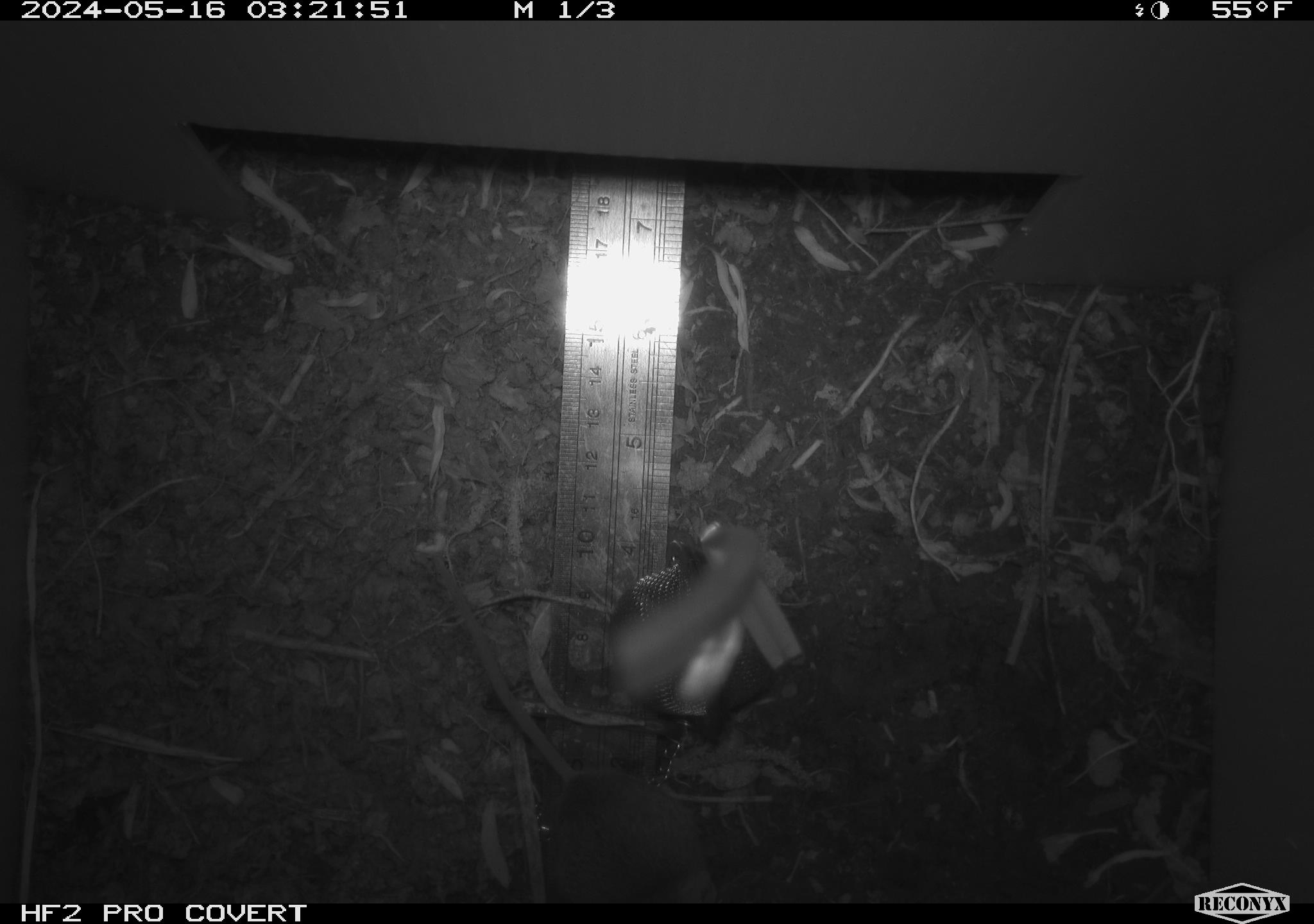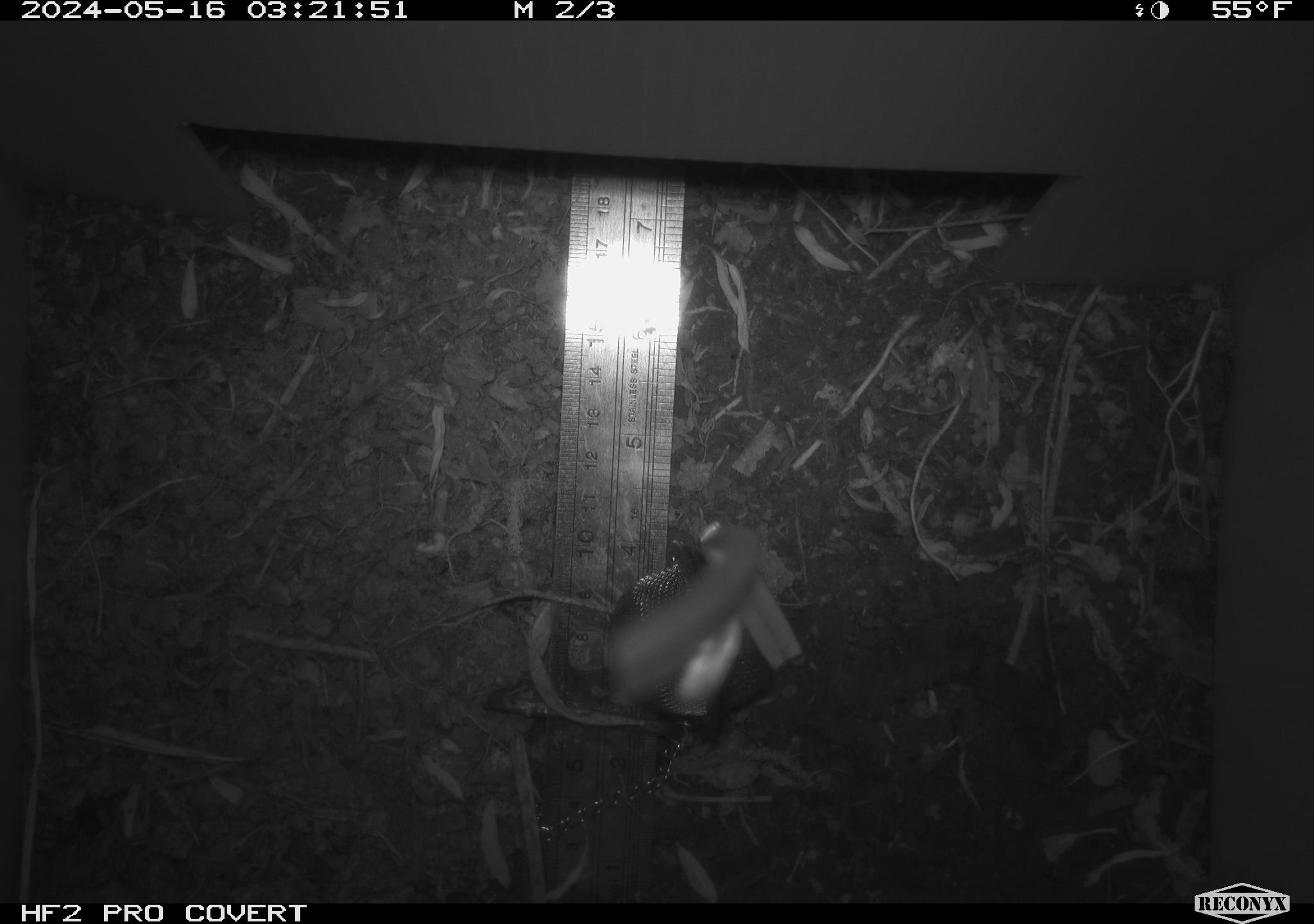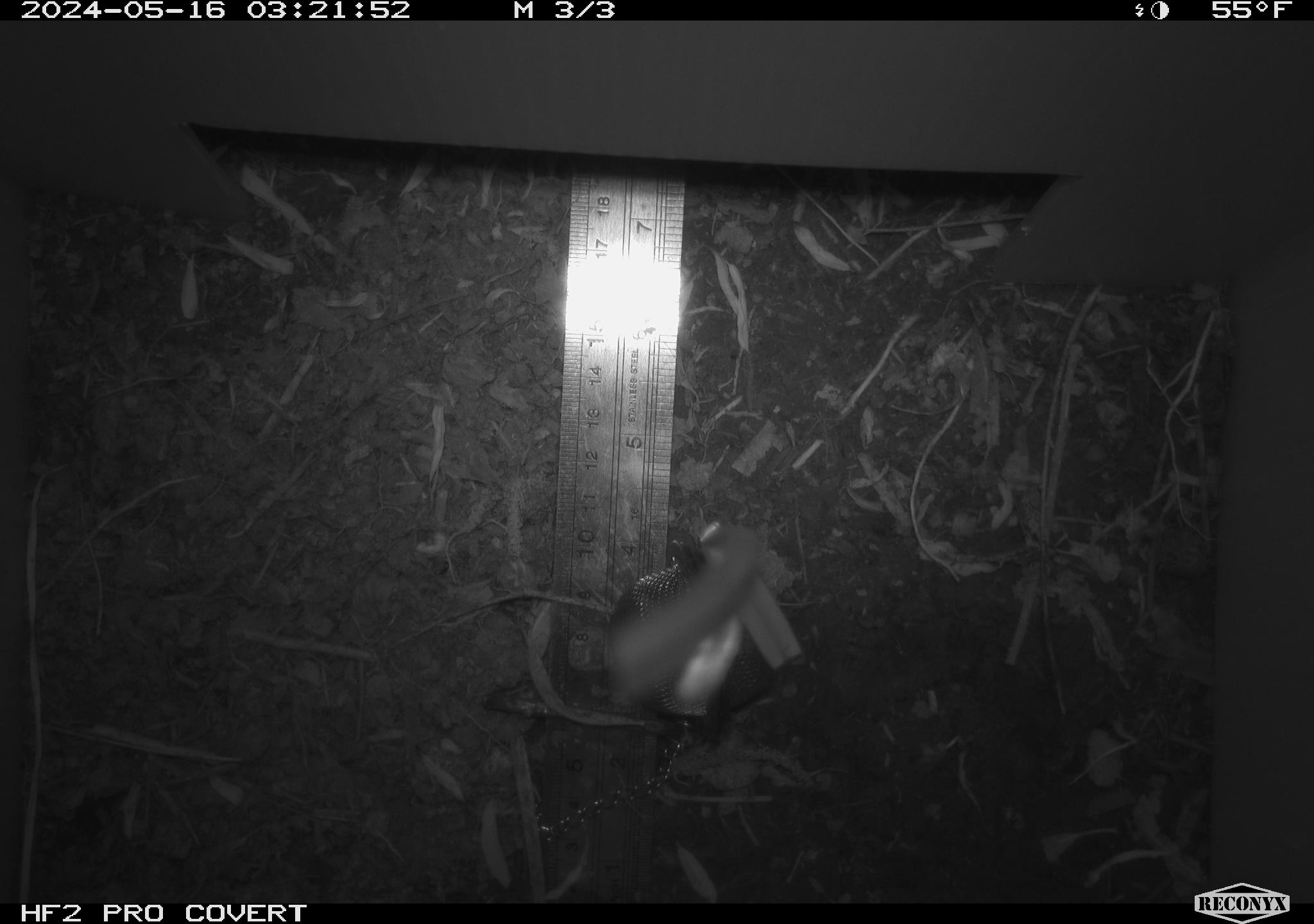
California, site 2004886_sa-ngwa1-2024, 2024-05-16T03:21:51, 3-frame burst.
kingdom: Animalia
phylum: Chordata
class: Mammalia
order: Rodentia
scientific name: Rodentia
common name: mouse species